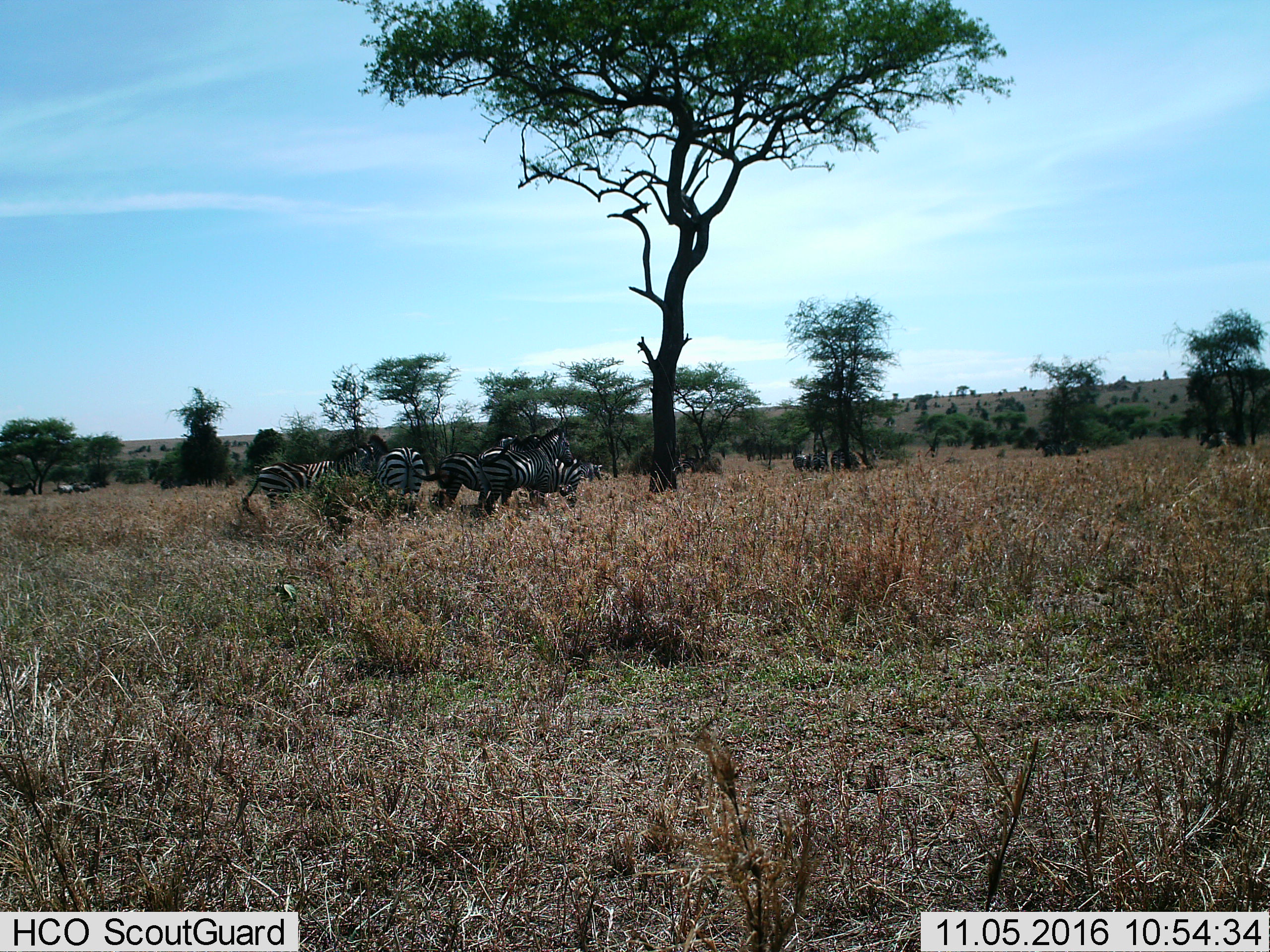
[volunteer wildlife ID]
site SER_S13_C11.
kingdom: Animalia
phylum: Chordata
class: Mammalia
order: Perissodactyla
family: Equidae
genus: Equus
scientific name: Equus quagga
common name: plains zebra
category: zebraplains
Zebraplains (plains zebra) (Equus quagga), count 11-50. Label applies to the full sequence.